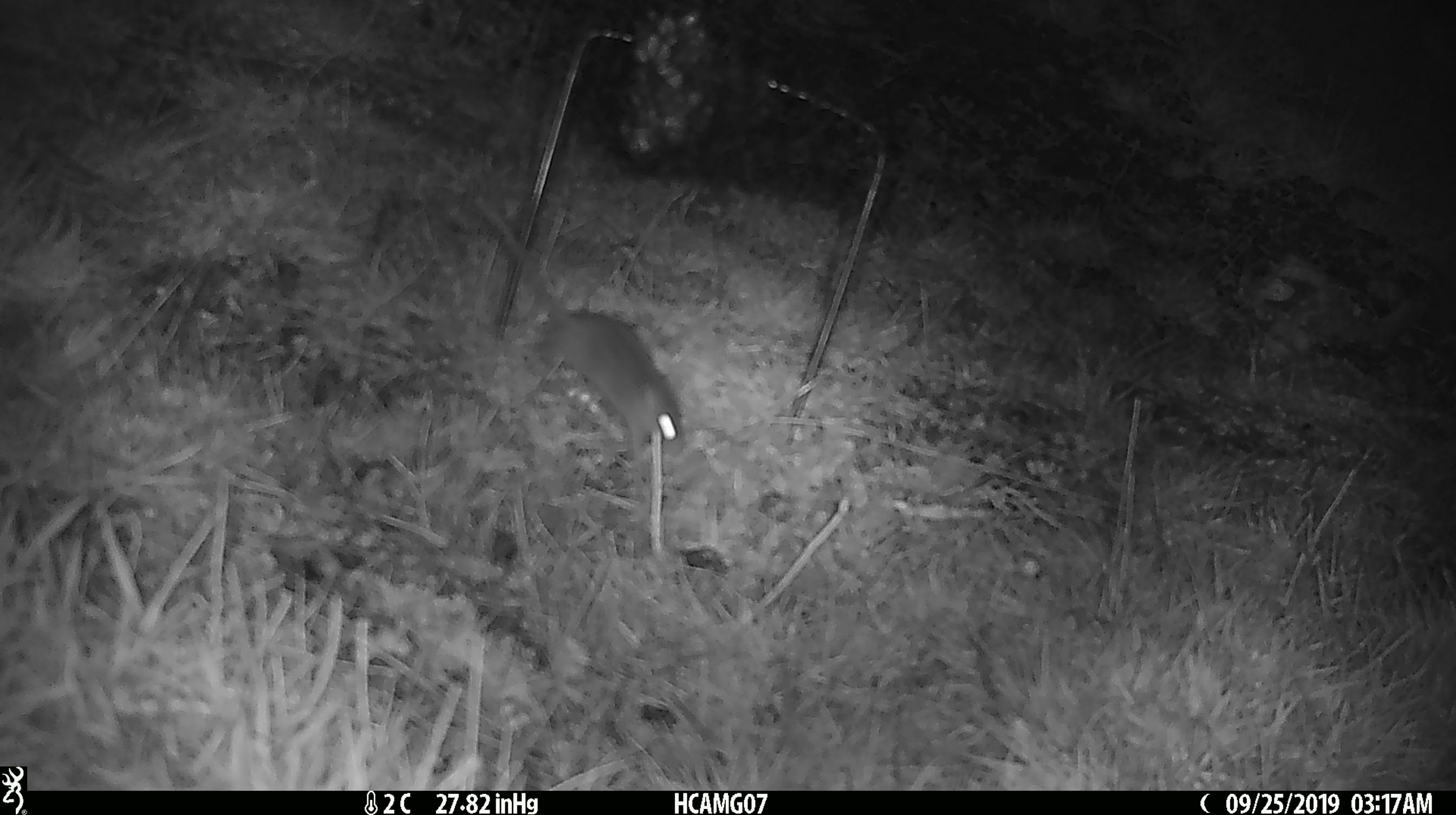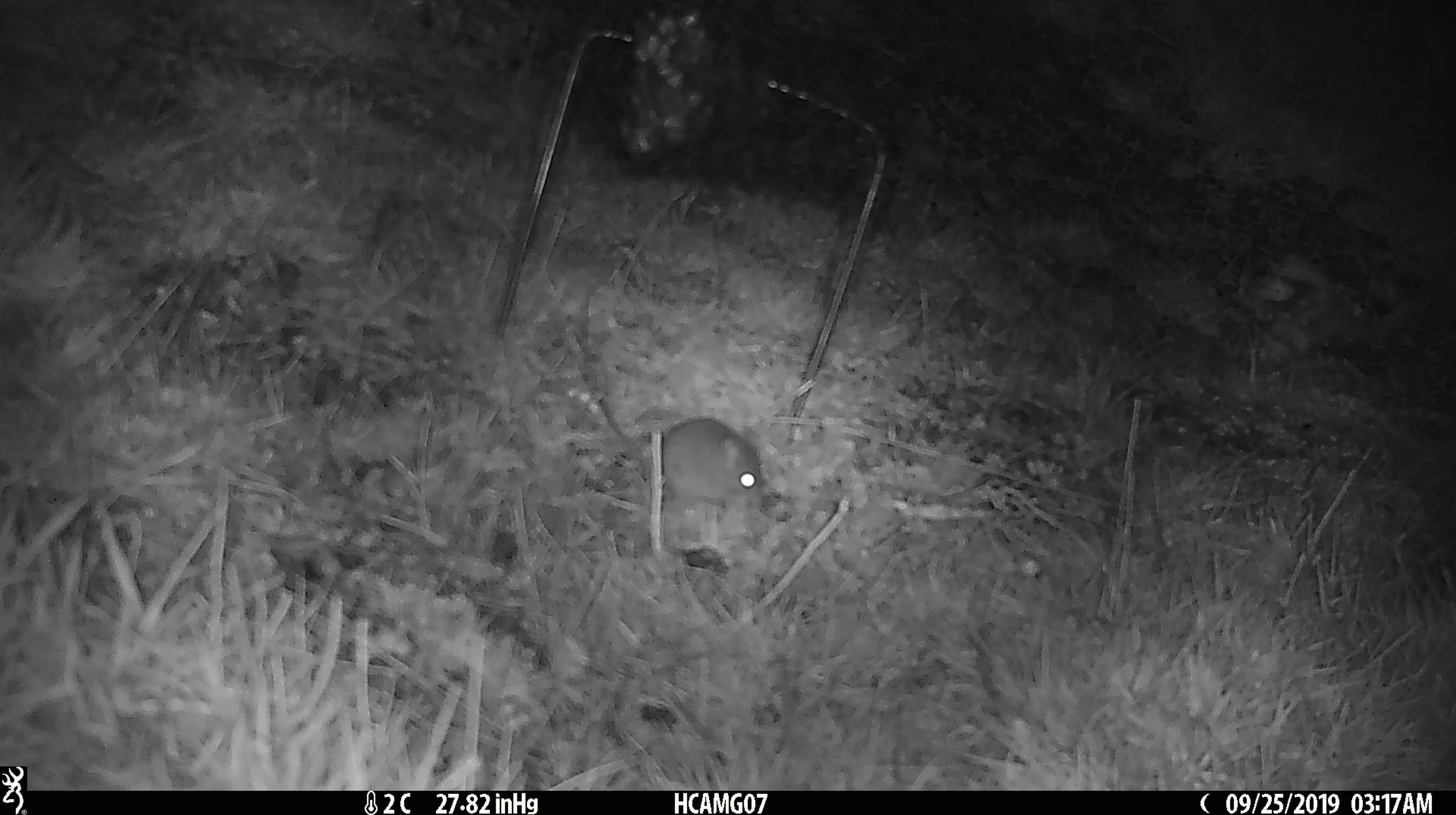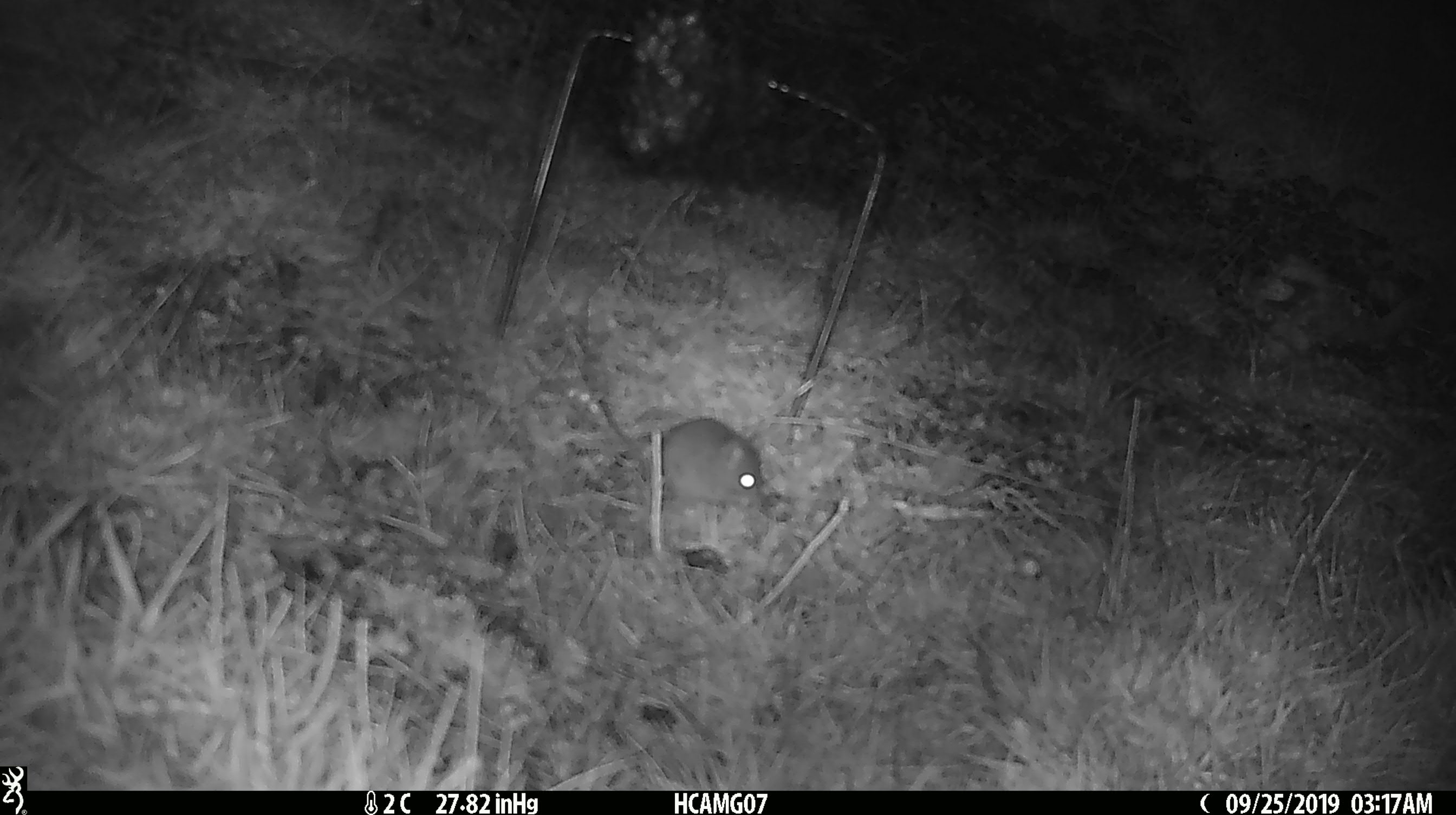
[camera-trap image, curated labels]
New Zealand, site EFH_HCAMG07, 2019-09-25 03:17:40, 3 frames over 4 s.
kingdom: Animalia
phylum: Chordata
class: Mammalia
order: Rodentia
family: Muridae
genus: Mus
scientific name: Mus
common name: mouse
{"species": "mouse (Mus)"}